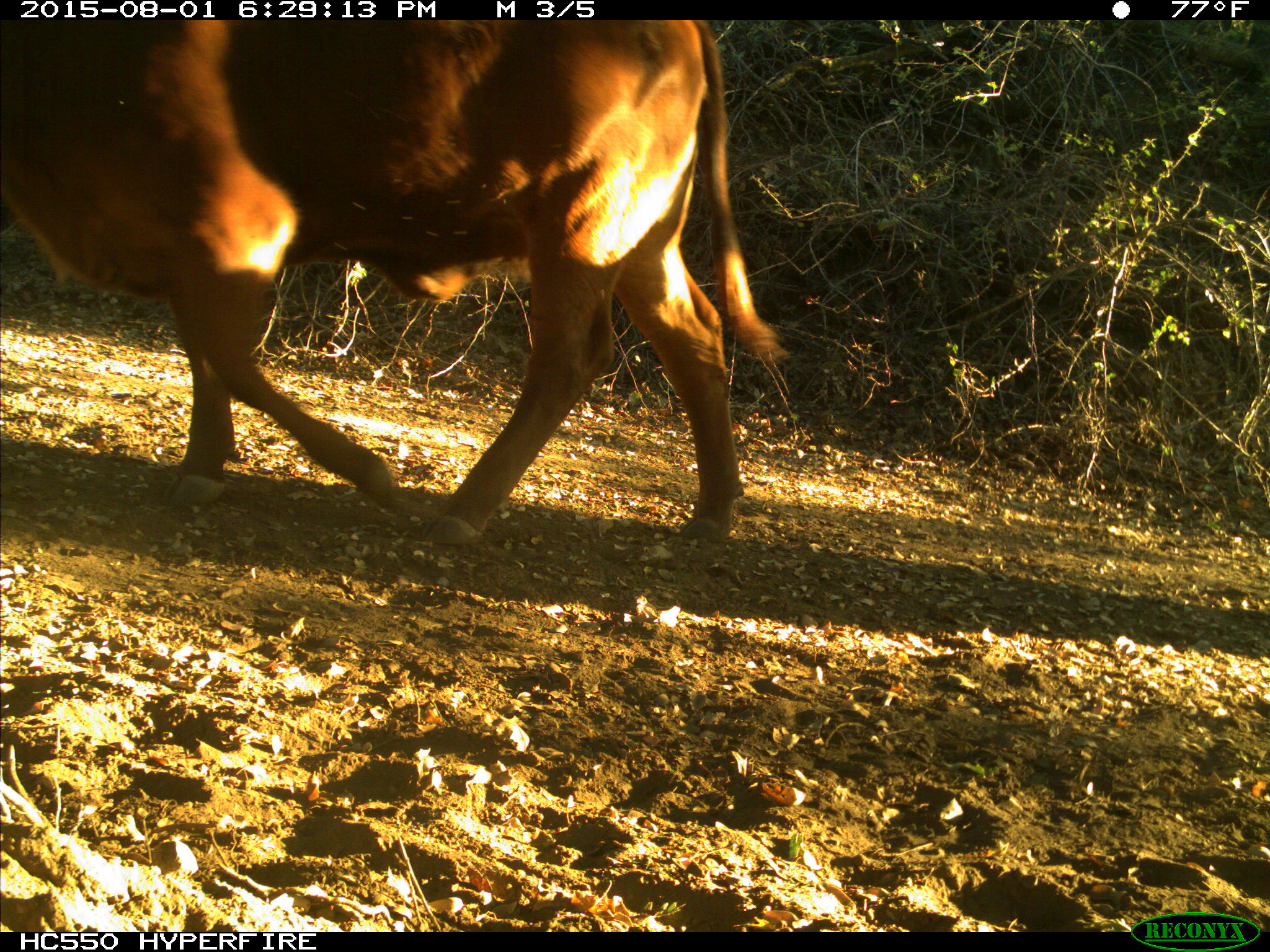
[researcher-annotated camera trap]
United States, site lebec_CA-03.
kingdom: Animalia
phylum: Chordata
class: Mammalia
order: Artiodactyla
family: Bovidae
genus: Bos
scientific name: Bos taurus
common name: domestic cow